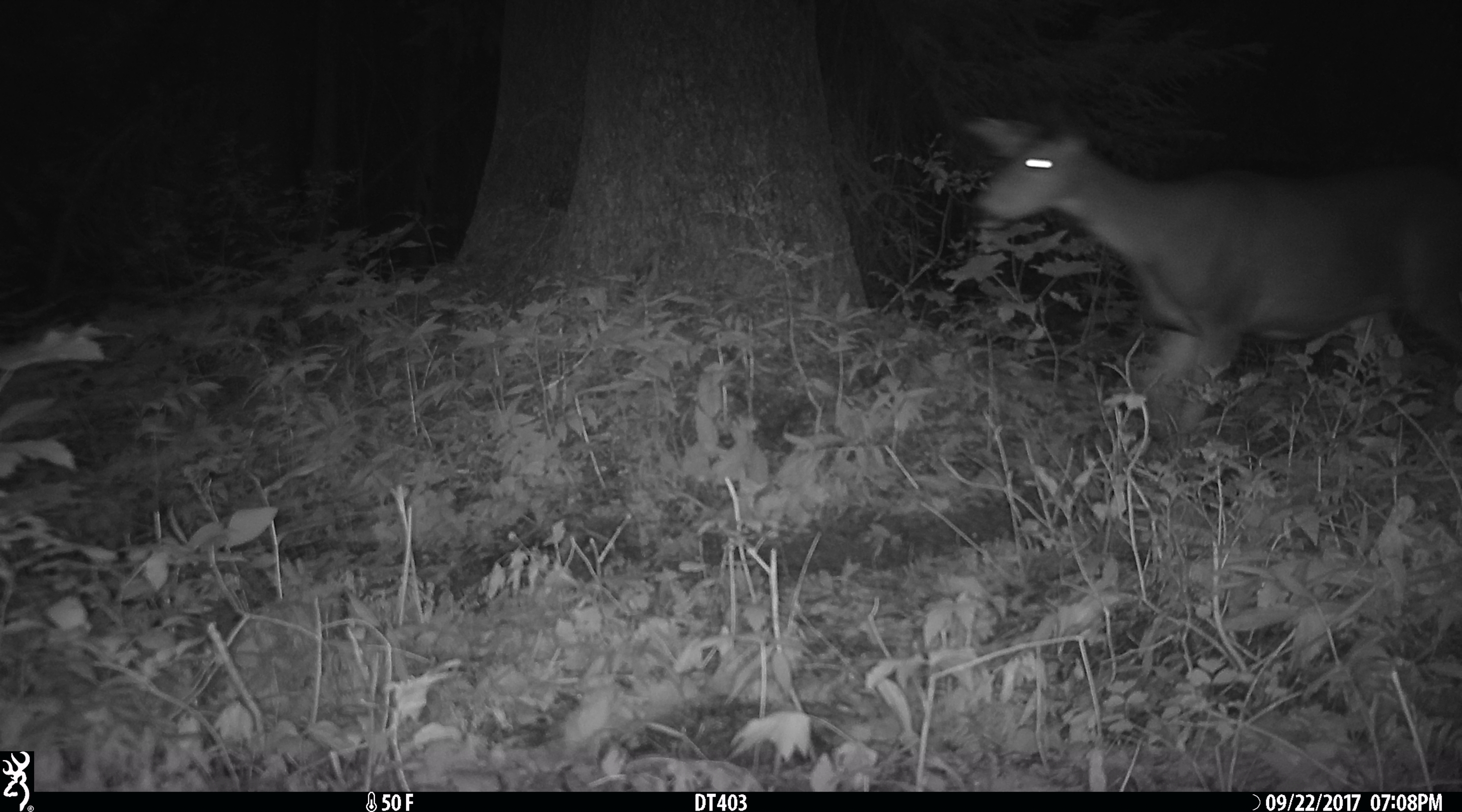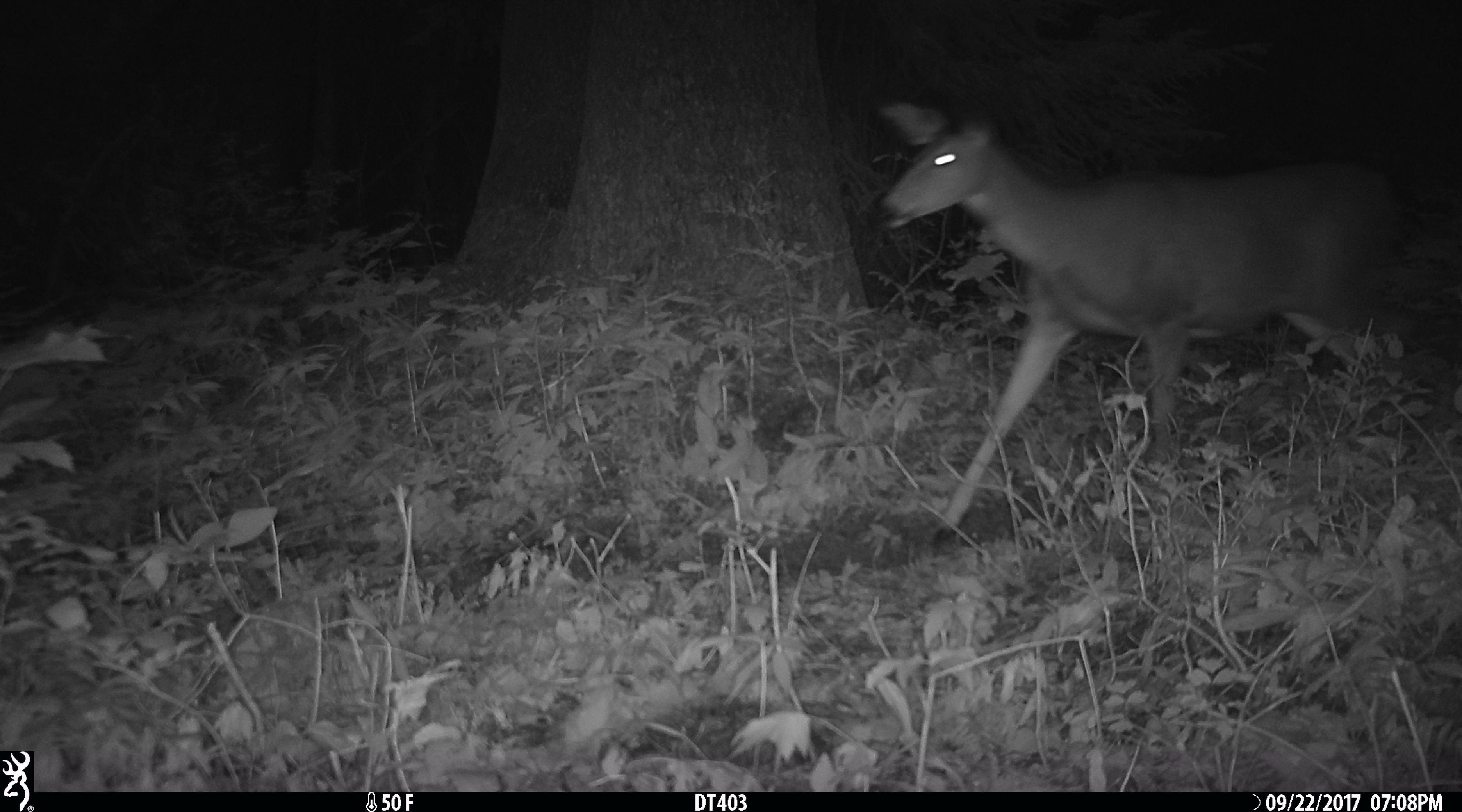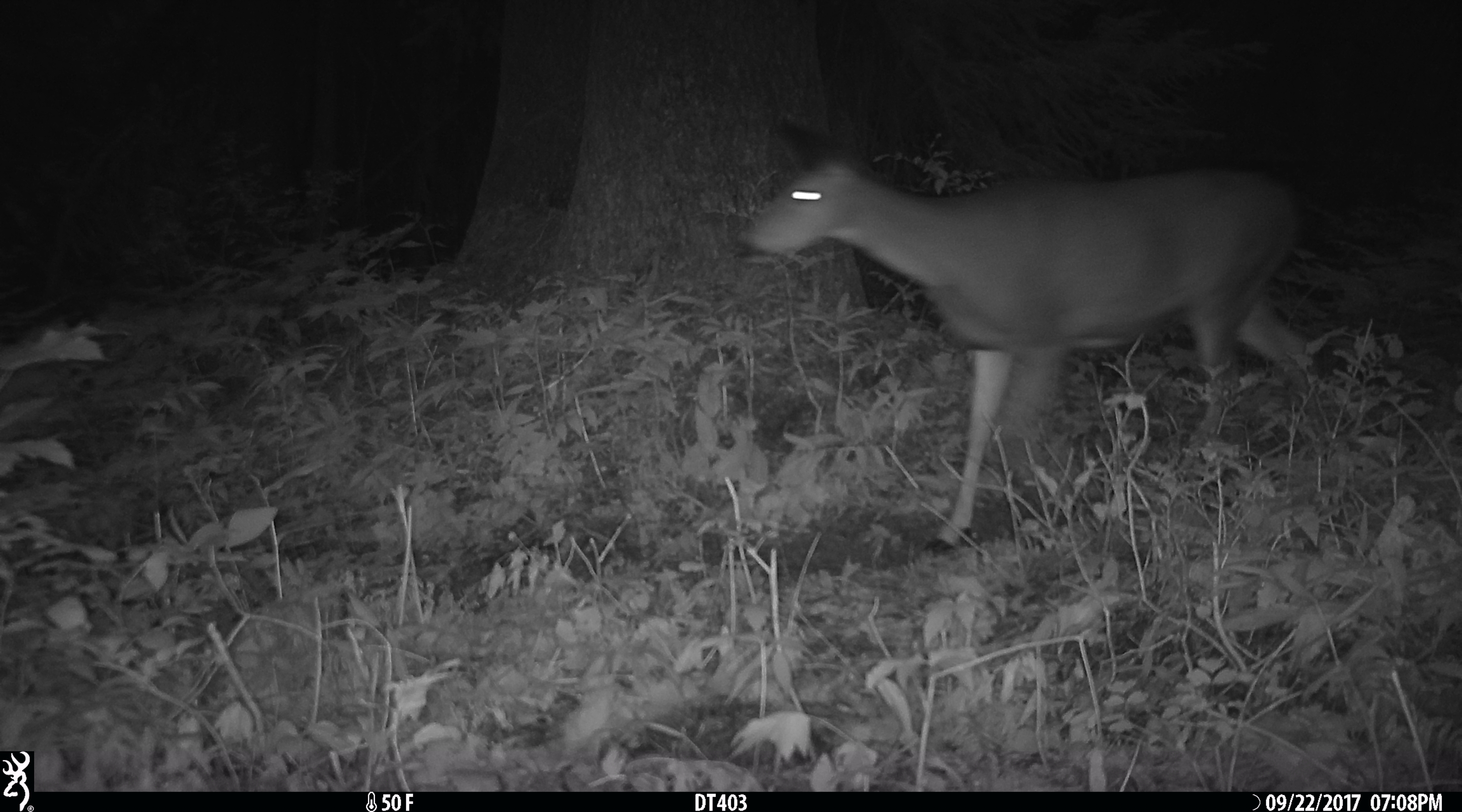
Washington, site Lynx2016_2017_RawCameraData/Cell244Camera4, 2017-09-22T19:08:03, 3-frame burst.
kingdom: Animalia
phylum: Chordata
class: Mammalia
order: Artiodactyla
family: Cervidae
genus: Odocoileus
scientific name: Odocoileus hemionus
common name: mule deer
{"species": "Odocoileus hemionus (mule deer)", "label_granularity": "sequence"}